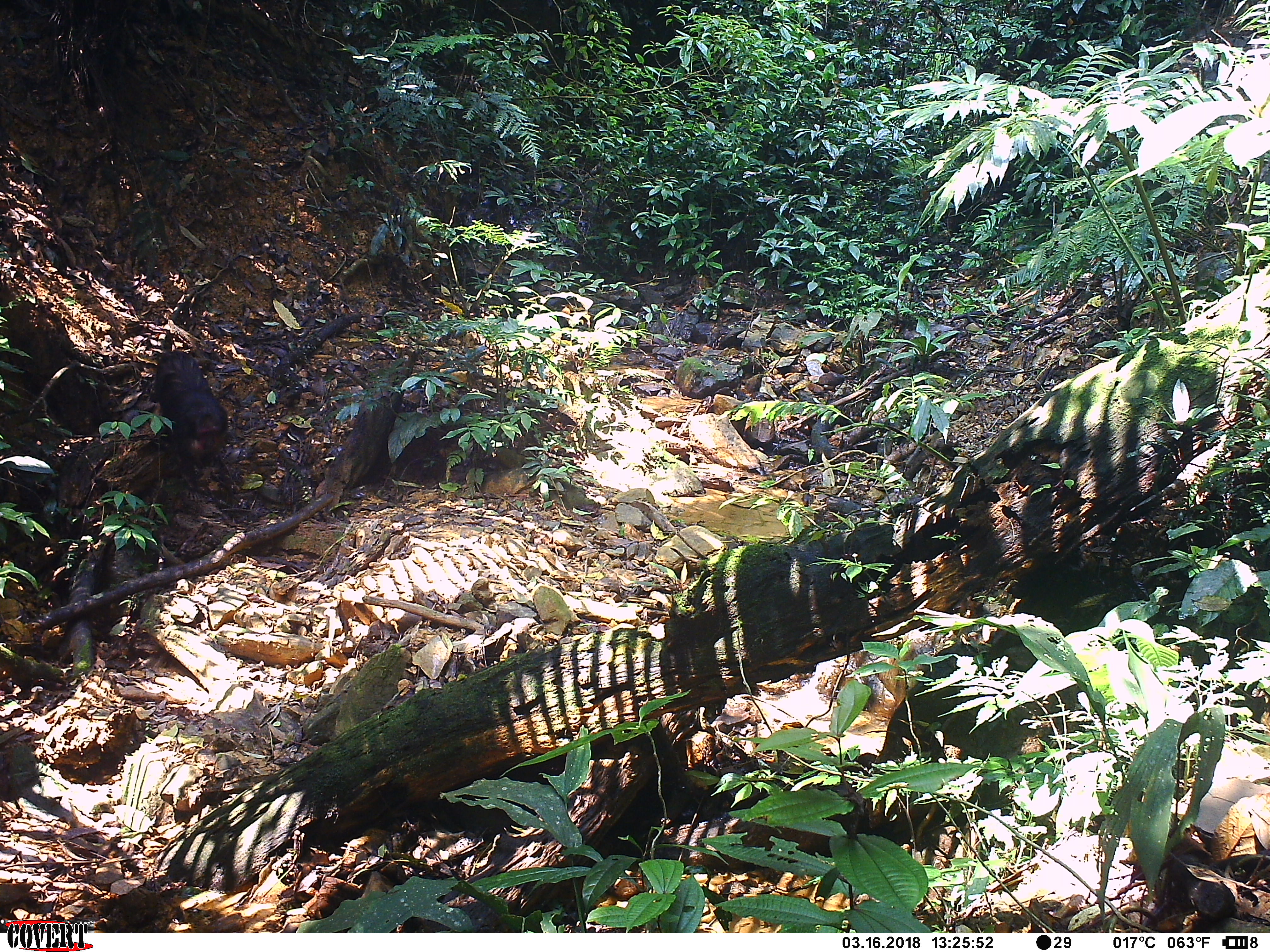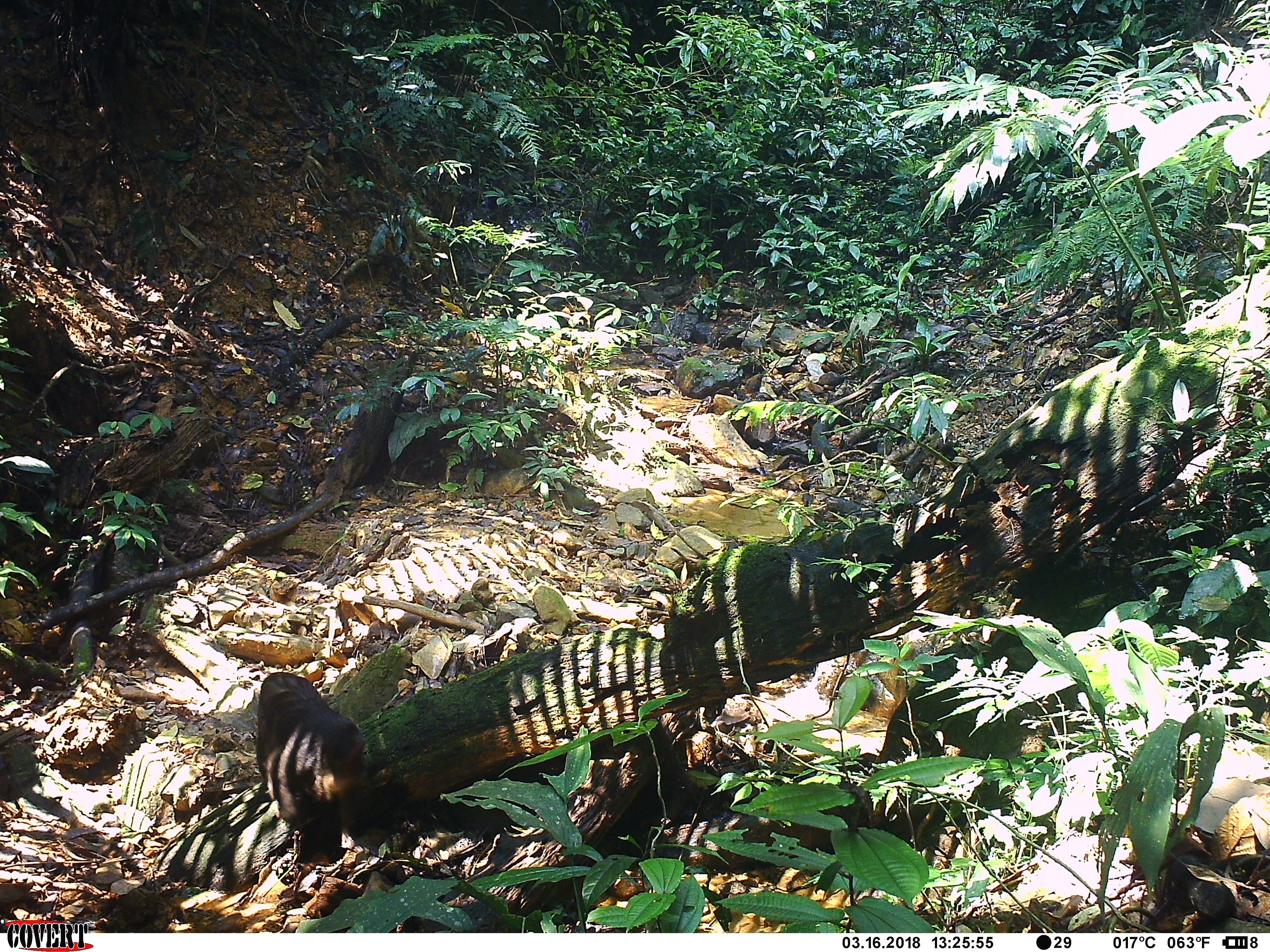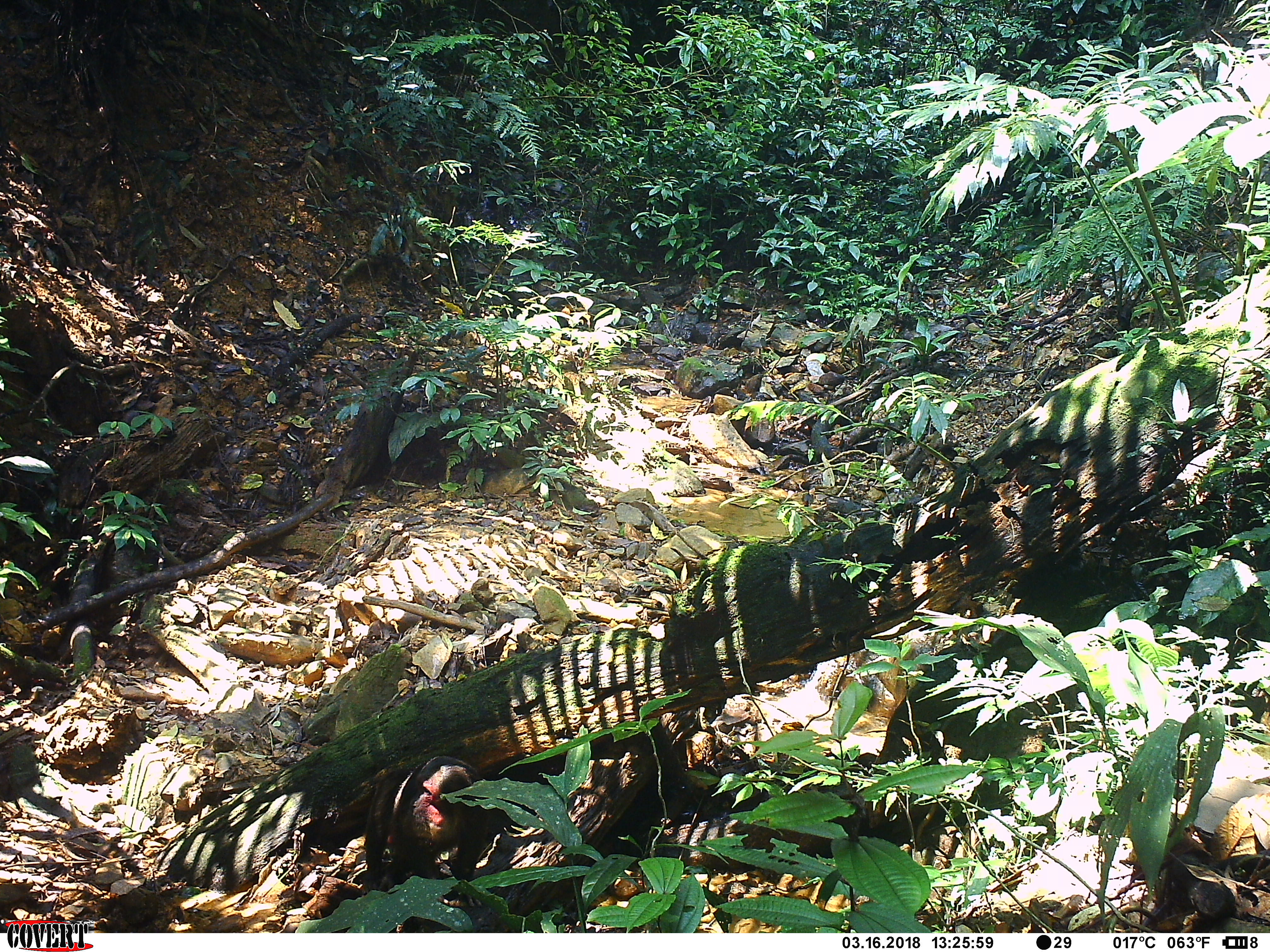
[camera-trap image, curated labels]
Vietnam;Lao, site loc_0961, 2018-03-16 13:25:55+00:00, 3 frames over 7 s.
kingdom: Animalia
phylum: Chordata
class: Mammalia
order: Primates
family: Cercopithecidae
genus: Macaca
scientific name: Macaca arctoides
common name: stump-tailed macaque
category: stump tailed macaque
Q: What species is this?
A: Stump tailed macaque (stump-tailed macaque) (Macaca arctoides).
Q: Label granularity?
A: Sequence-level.